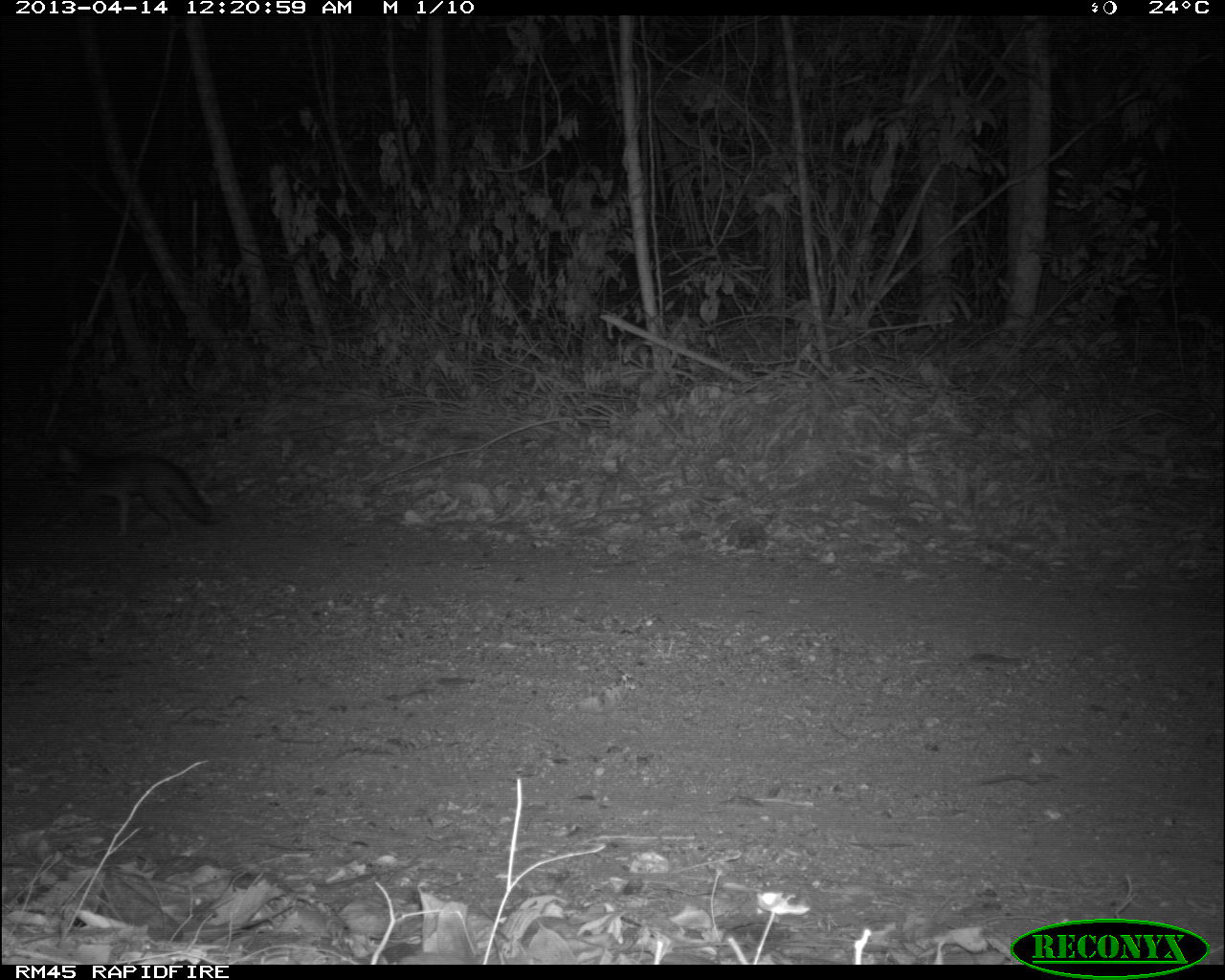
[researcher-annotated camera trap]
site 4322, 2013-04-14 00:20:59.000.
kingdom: Animalia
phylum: Chordata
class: Mammalia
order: Carnivora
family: Canidae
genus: Urocyon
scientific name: Urocyon cinereoargenteus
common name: gray fox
Urocyon cinereoargenteus (gray fox), count 1.